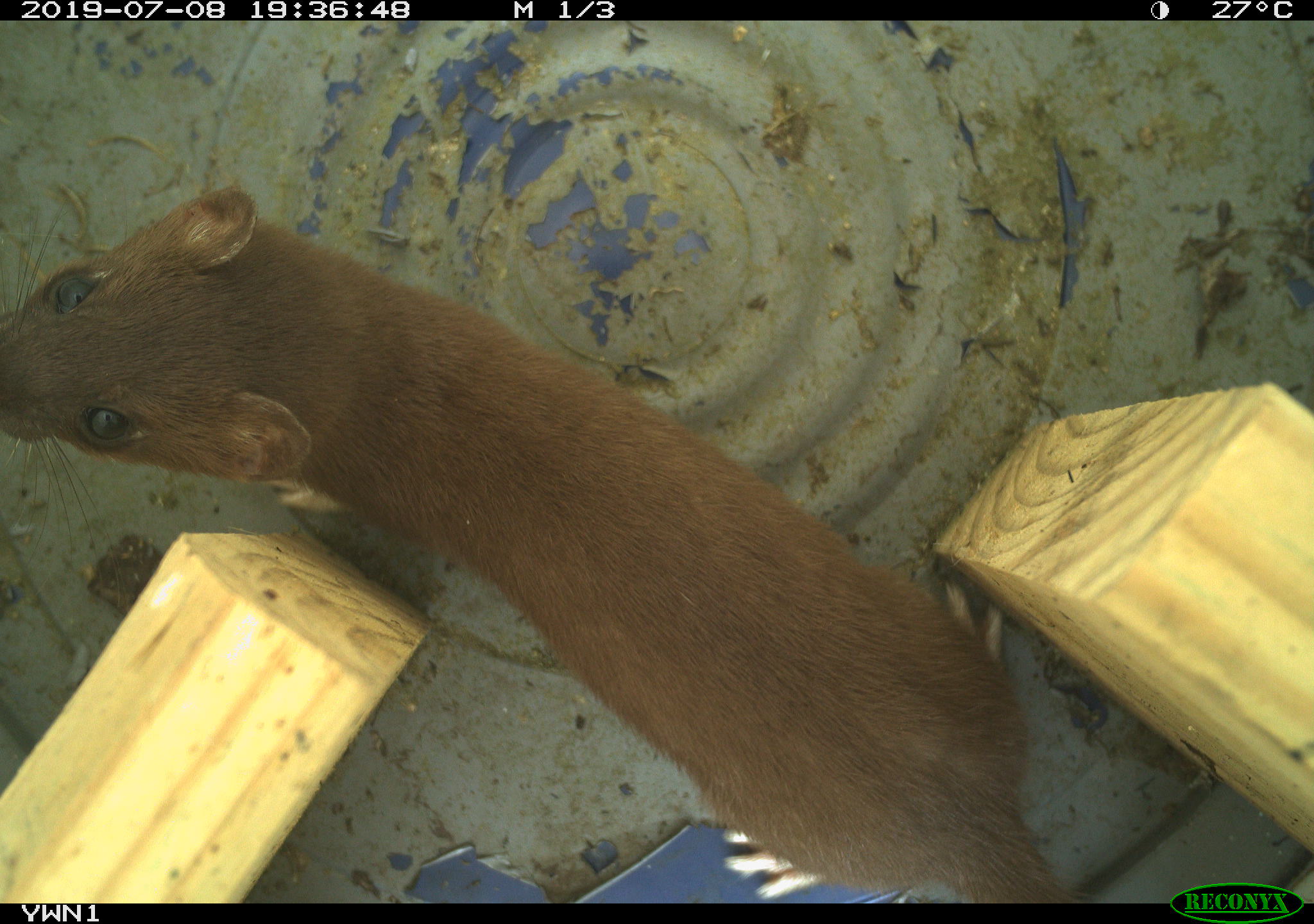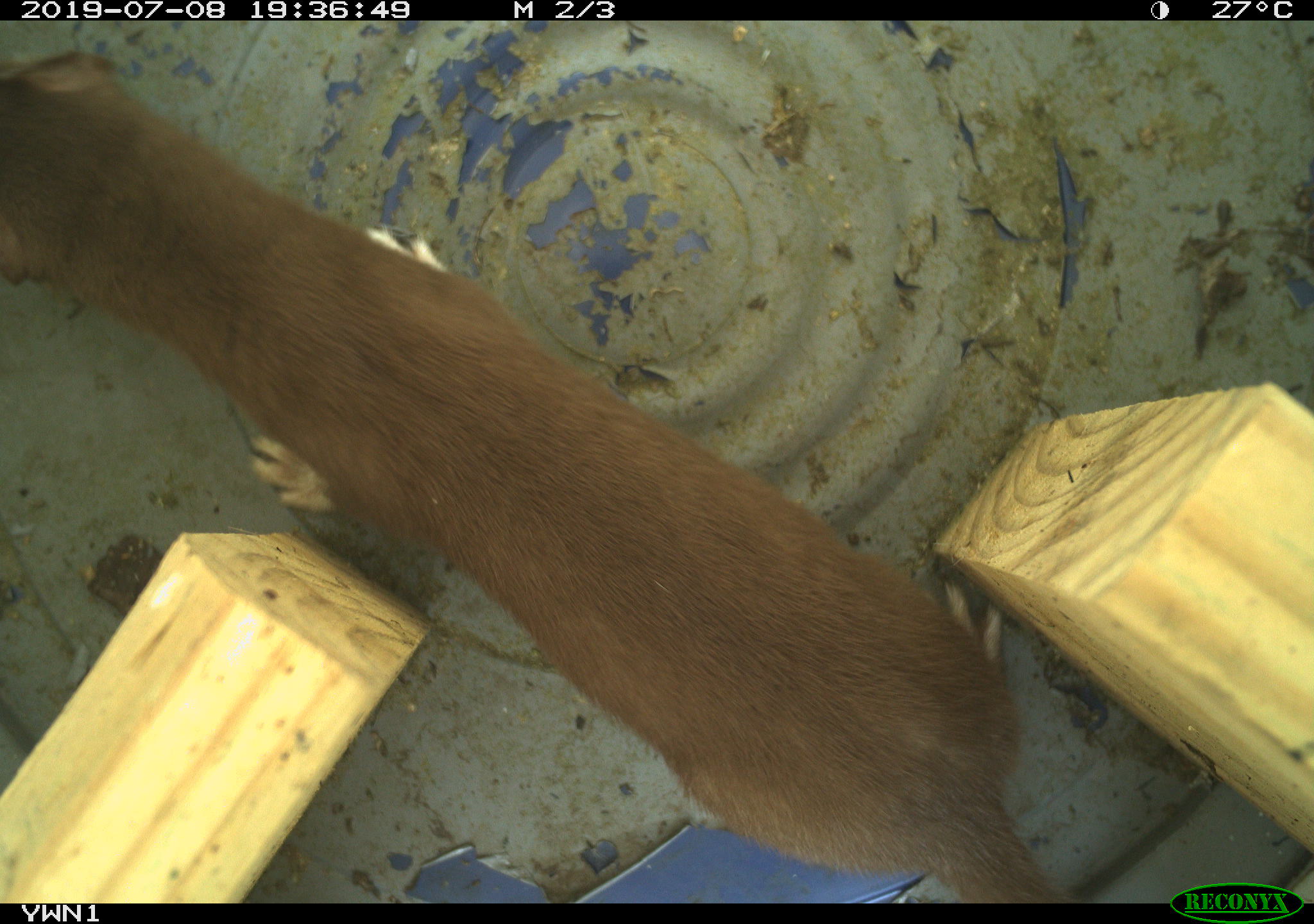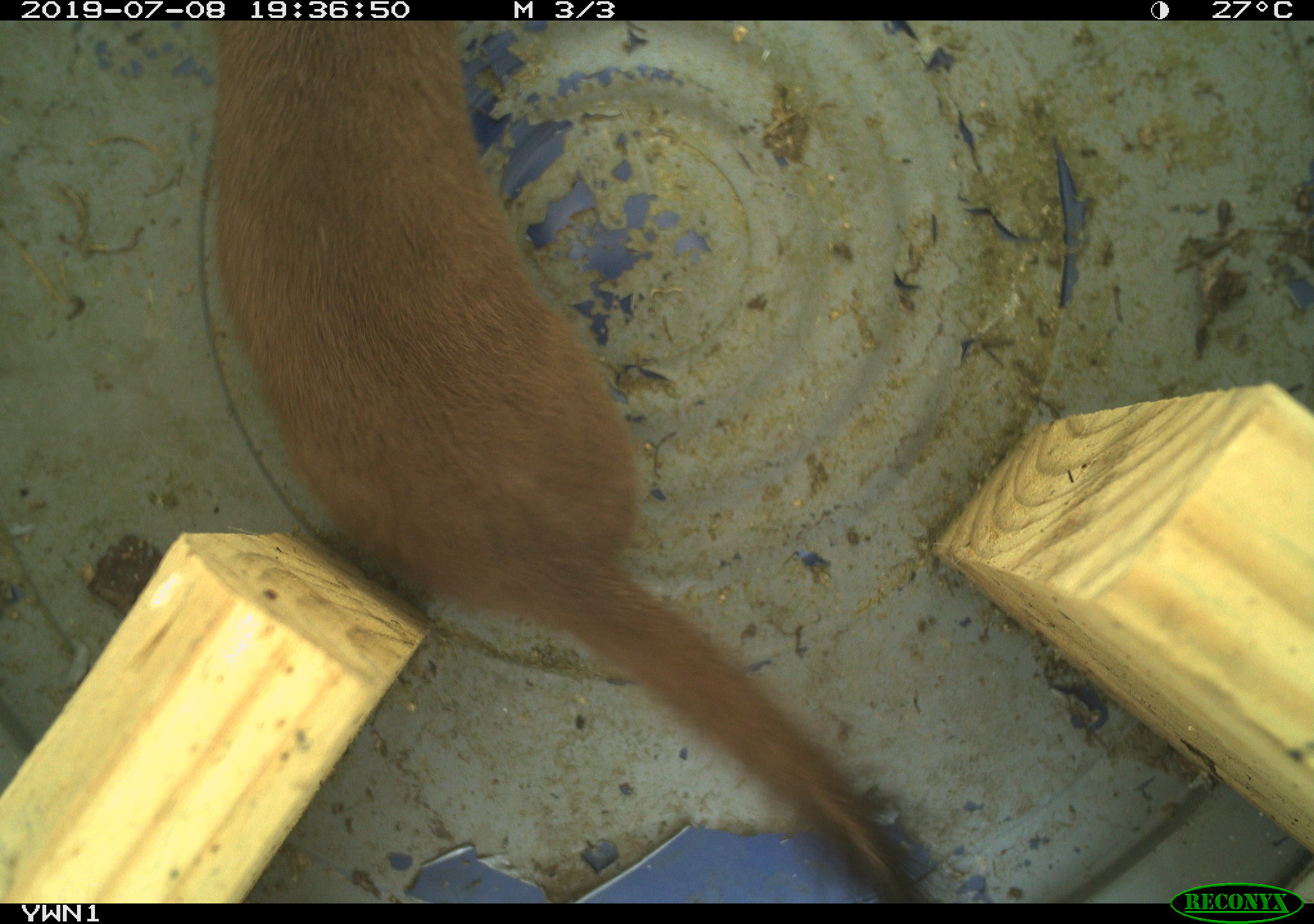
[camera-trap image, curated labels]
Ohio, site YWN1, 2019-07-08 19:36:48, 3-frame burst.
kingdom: Animalia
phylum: Chordata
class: Mammalia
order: Carnivora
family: Mustelidae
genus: Neogale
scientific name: Neogale frenata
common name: long-tailed weasel